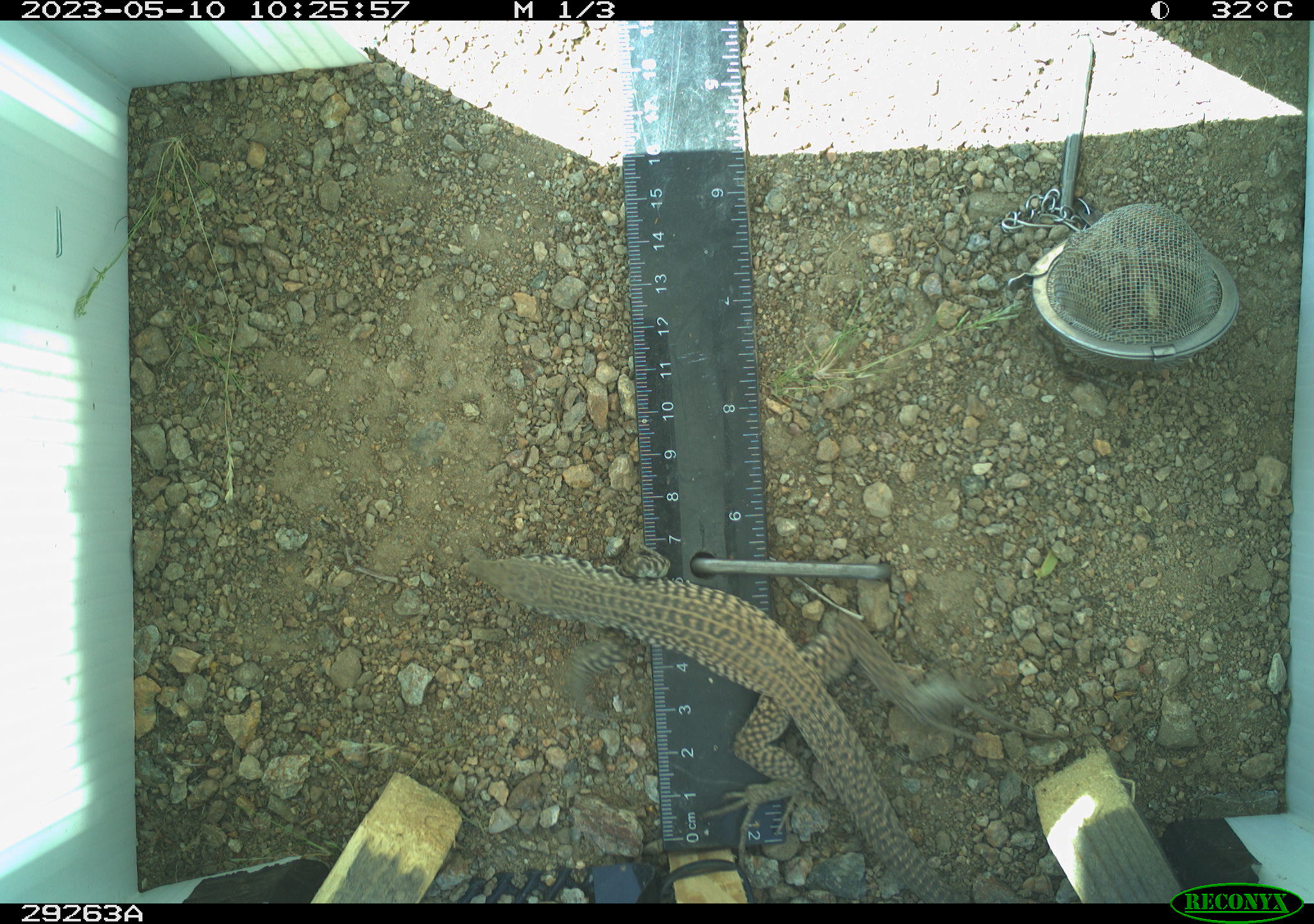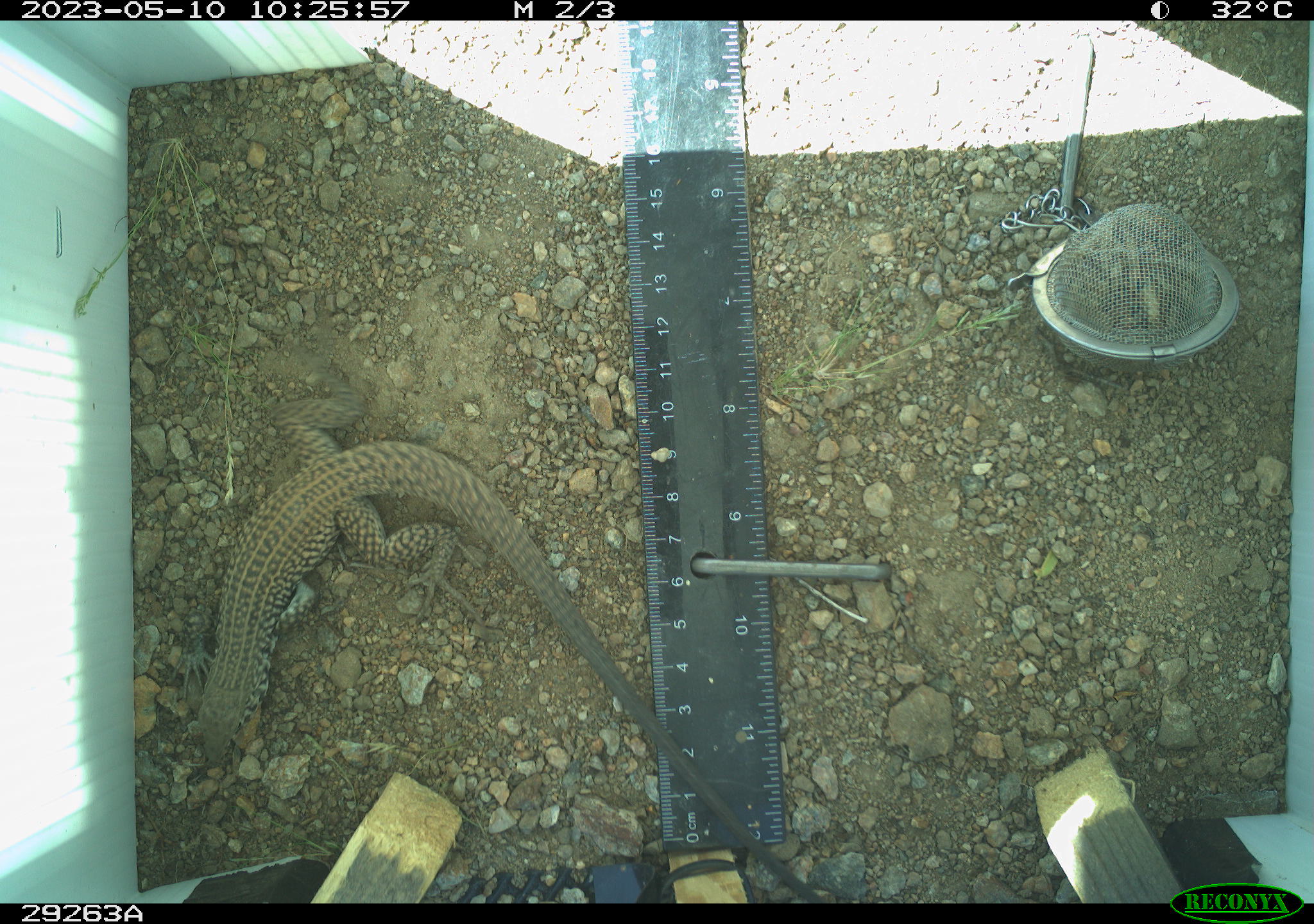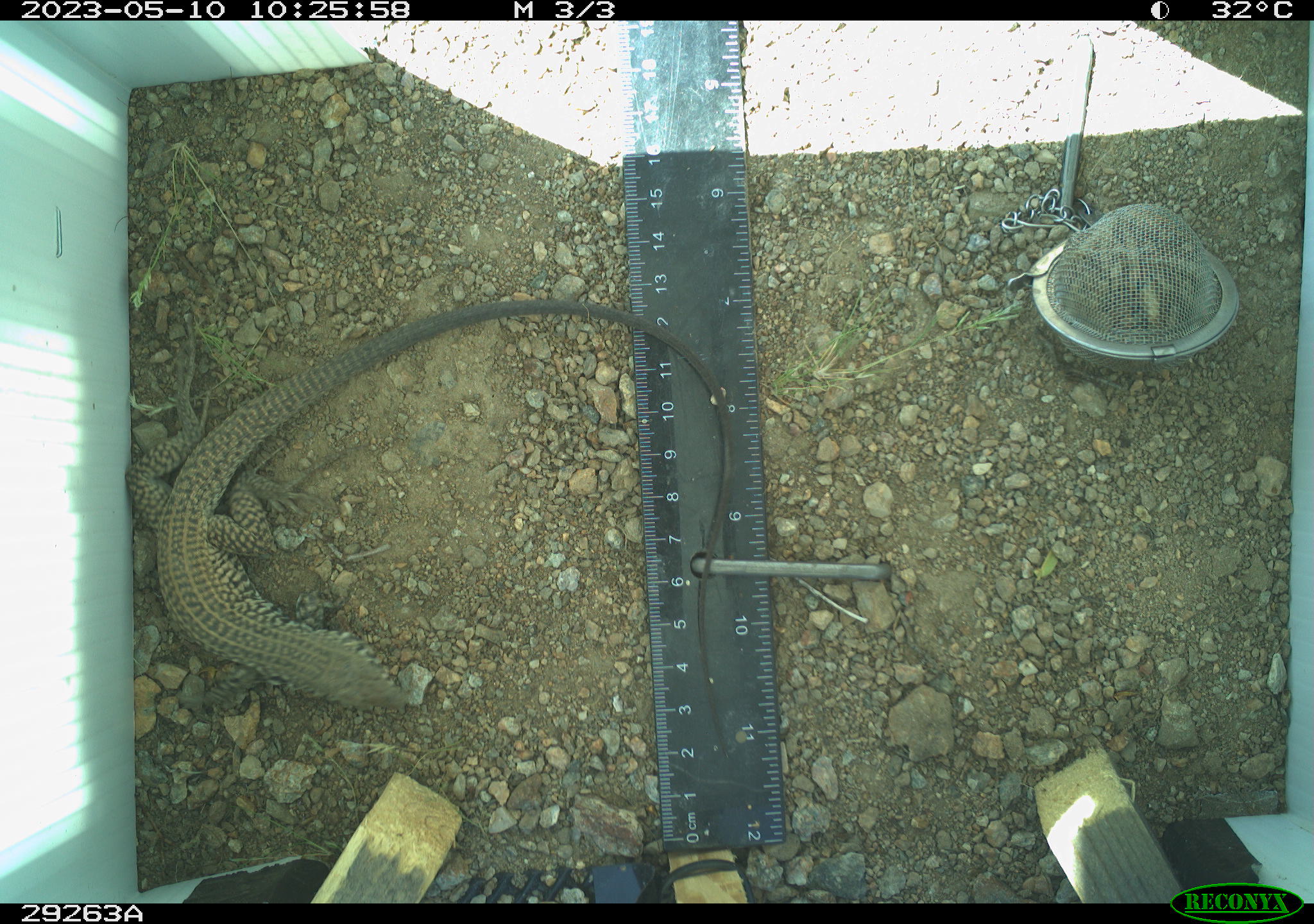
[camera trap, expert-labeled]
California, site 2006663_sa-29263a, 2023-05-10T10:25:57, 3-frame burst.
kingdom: Animalia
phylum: Chordata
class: Reptilia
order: Squamata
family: Teiidae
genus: Aspidoscelis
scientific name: Aspidoscelis tigris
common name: western whiptail